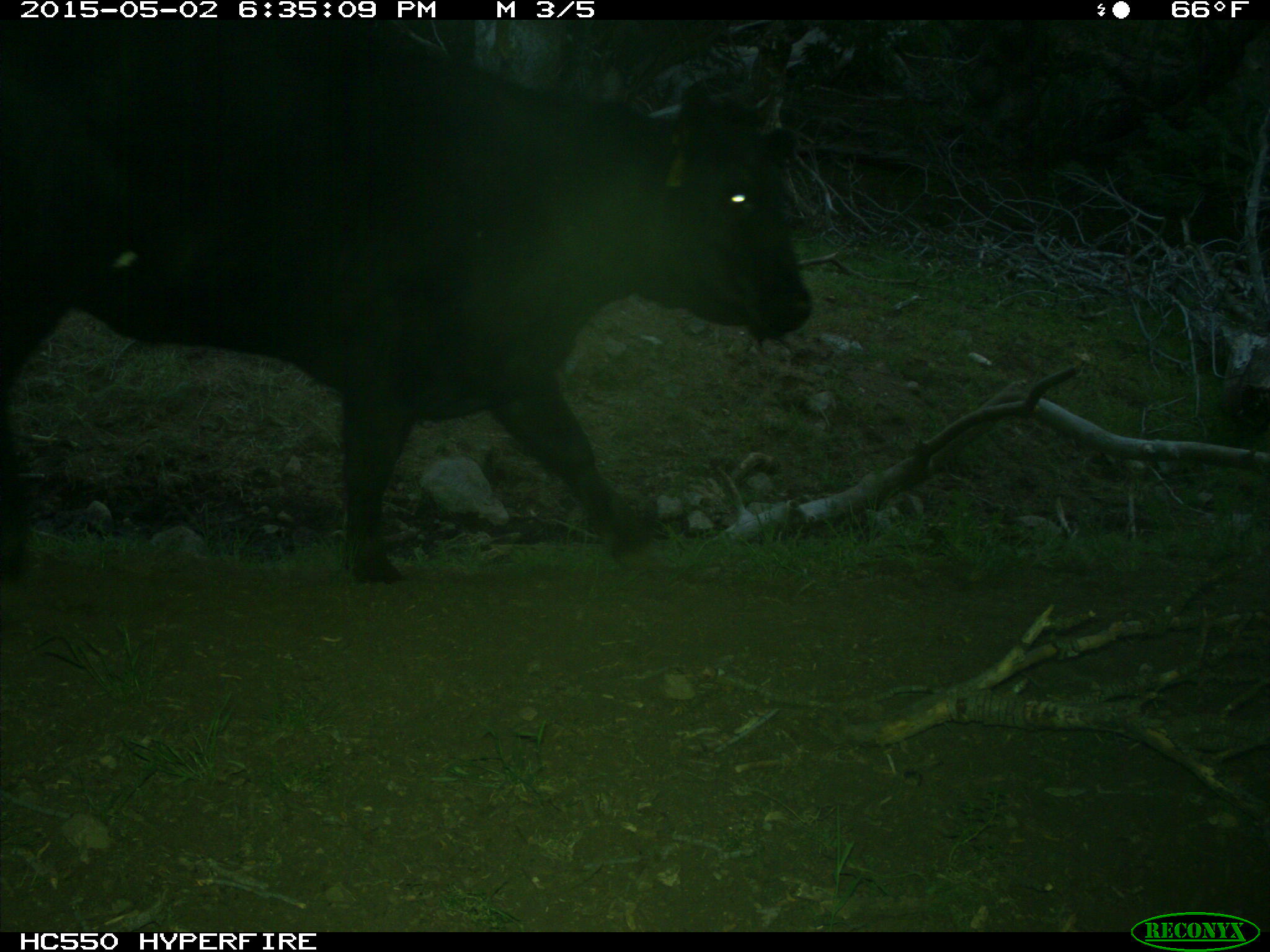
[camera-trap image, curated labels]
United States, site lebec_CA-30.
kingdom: Animalia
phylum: Chordata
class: Mammalia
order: Artiodactyla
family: Bovidae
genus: Bos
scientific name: Bos taurus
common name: domestic cow